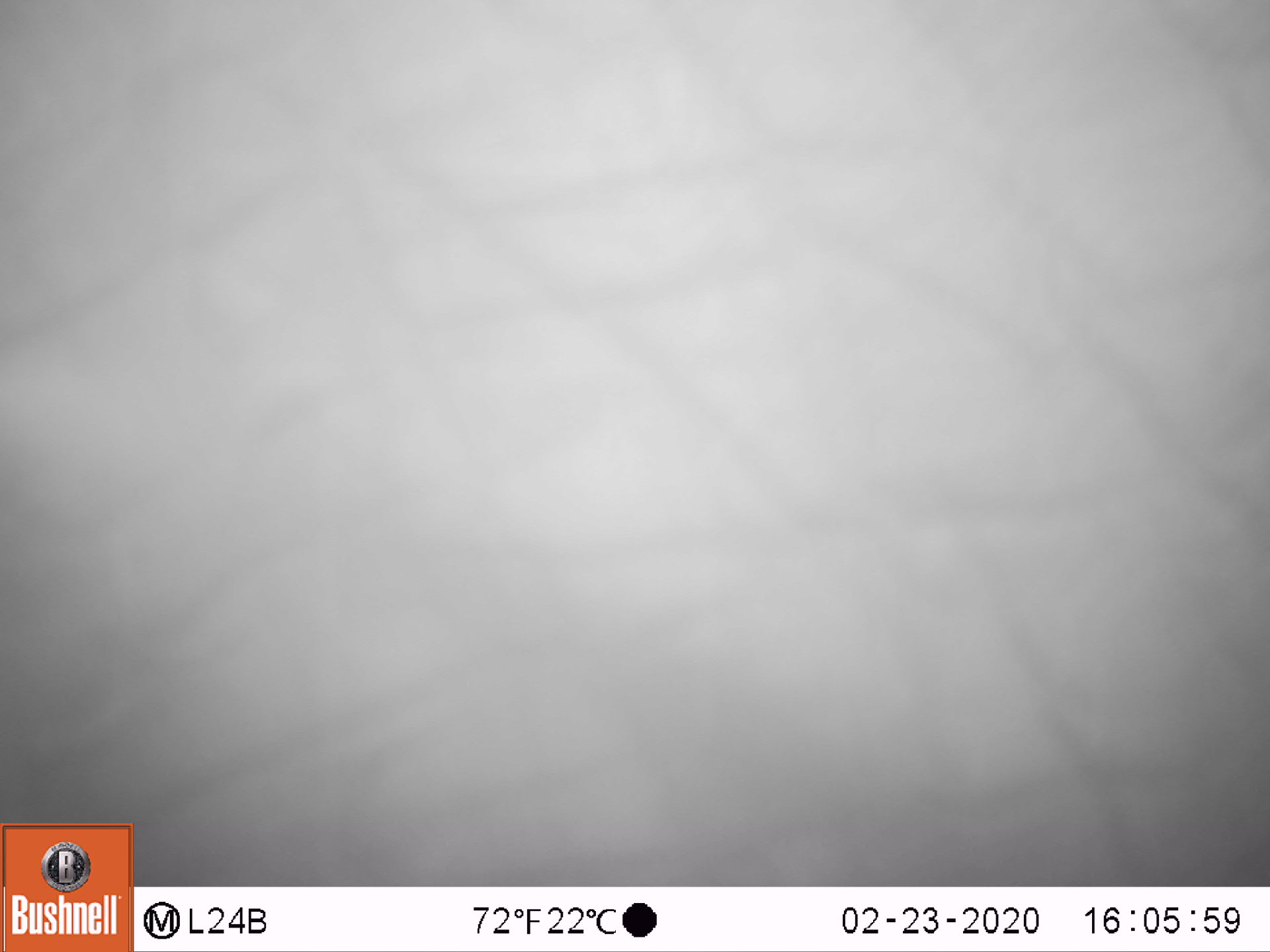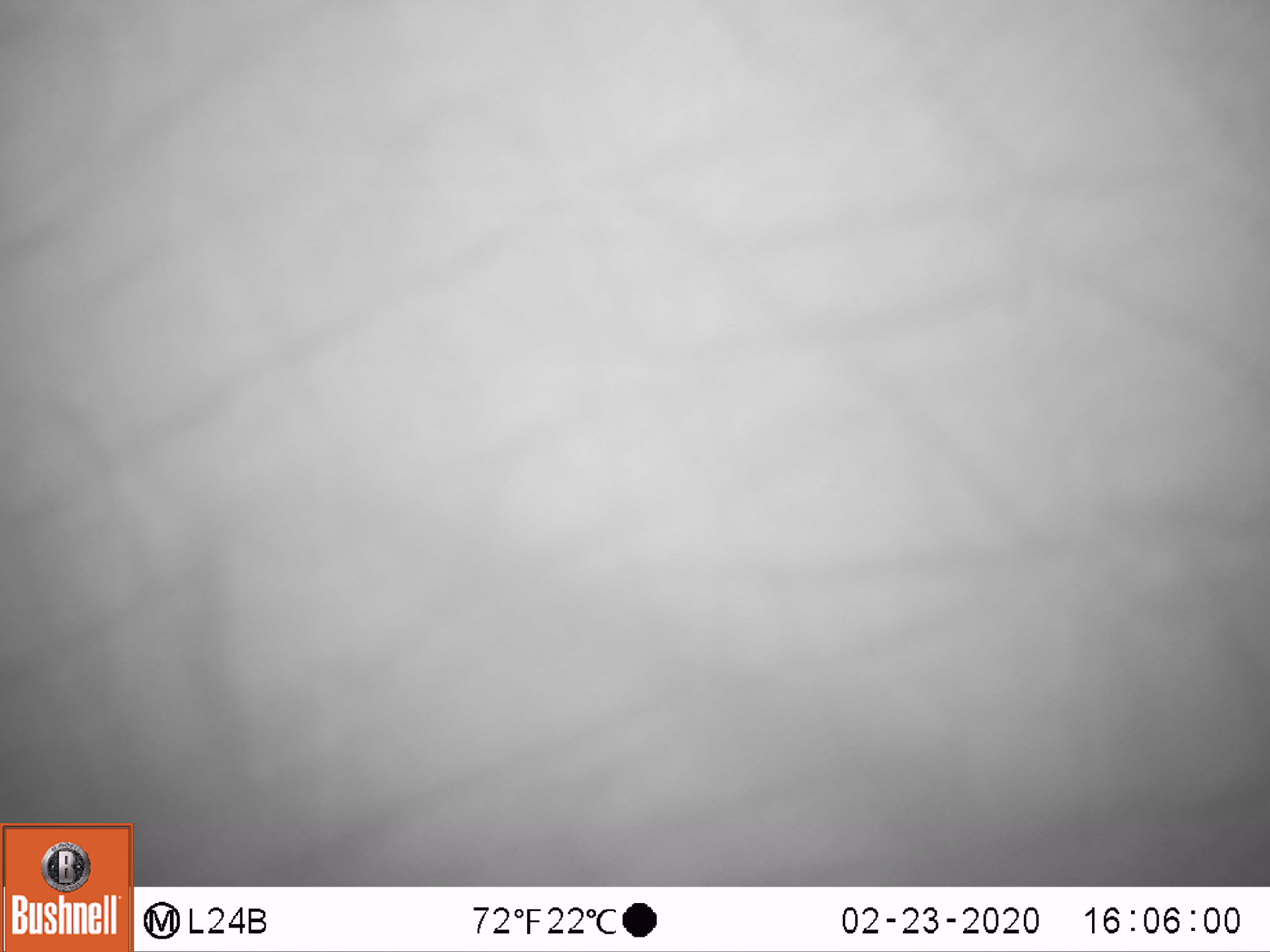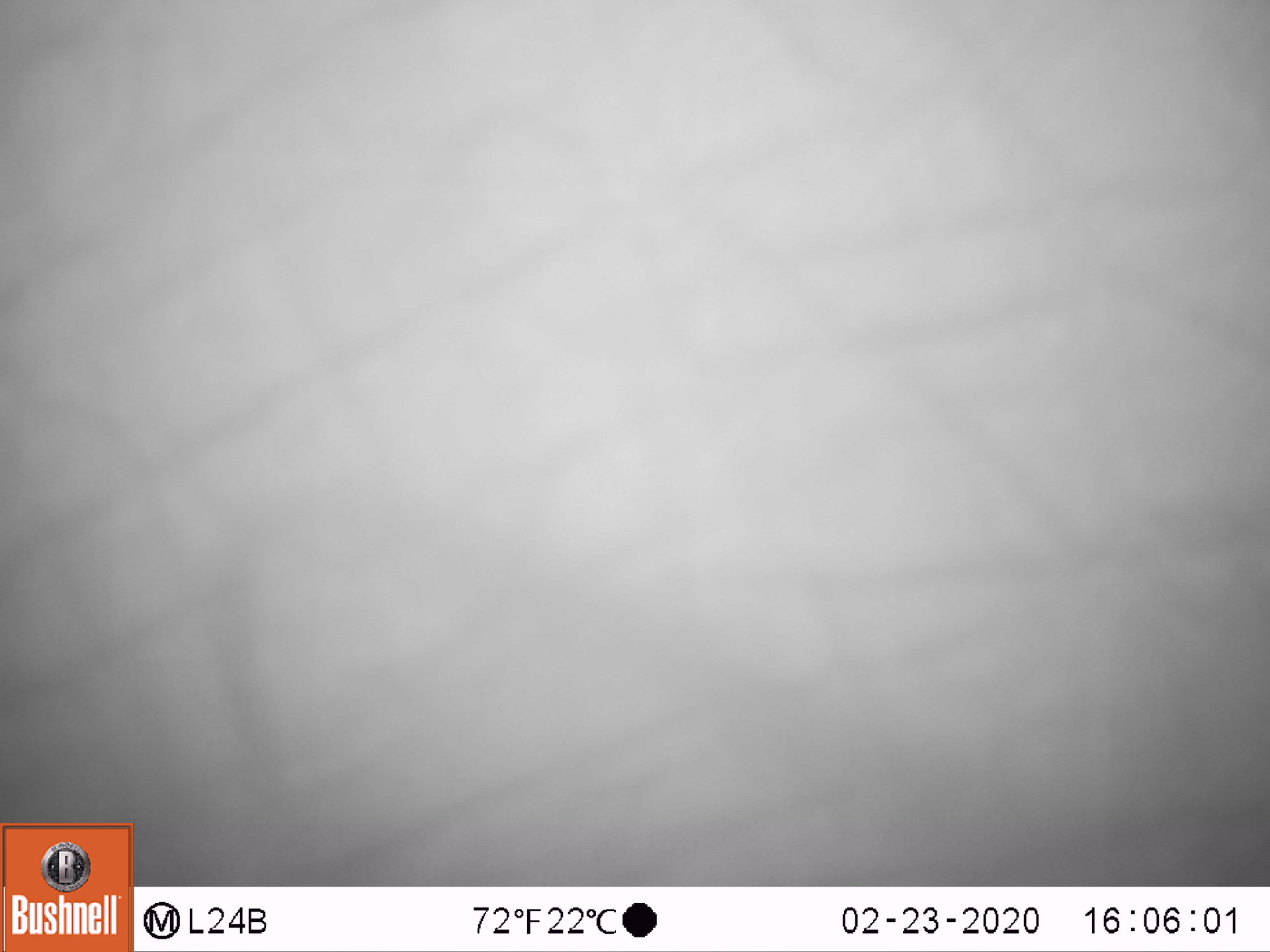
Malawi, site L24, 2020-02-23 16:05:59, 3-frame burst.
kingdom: Animalia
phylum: Chordata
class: Mammalia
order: Proboscidea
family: Elephantidae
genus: Loxodonta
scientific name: Loxodonta africana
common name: african savanna elephant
African savanna elephant (Loxodonta africana), count 1.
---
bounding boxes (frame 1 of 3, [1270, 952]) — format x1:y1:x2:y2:
african savanna elephant: 137:1:1262:887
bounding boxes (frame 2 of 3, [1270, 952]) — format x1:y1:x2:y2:
african savanna elephant: 134:11:1262:883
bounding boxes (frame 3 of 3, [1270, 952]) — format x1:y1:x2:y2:
african savanna elephant: 136:0:1262:885